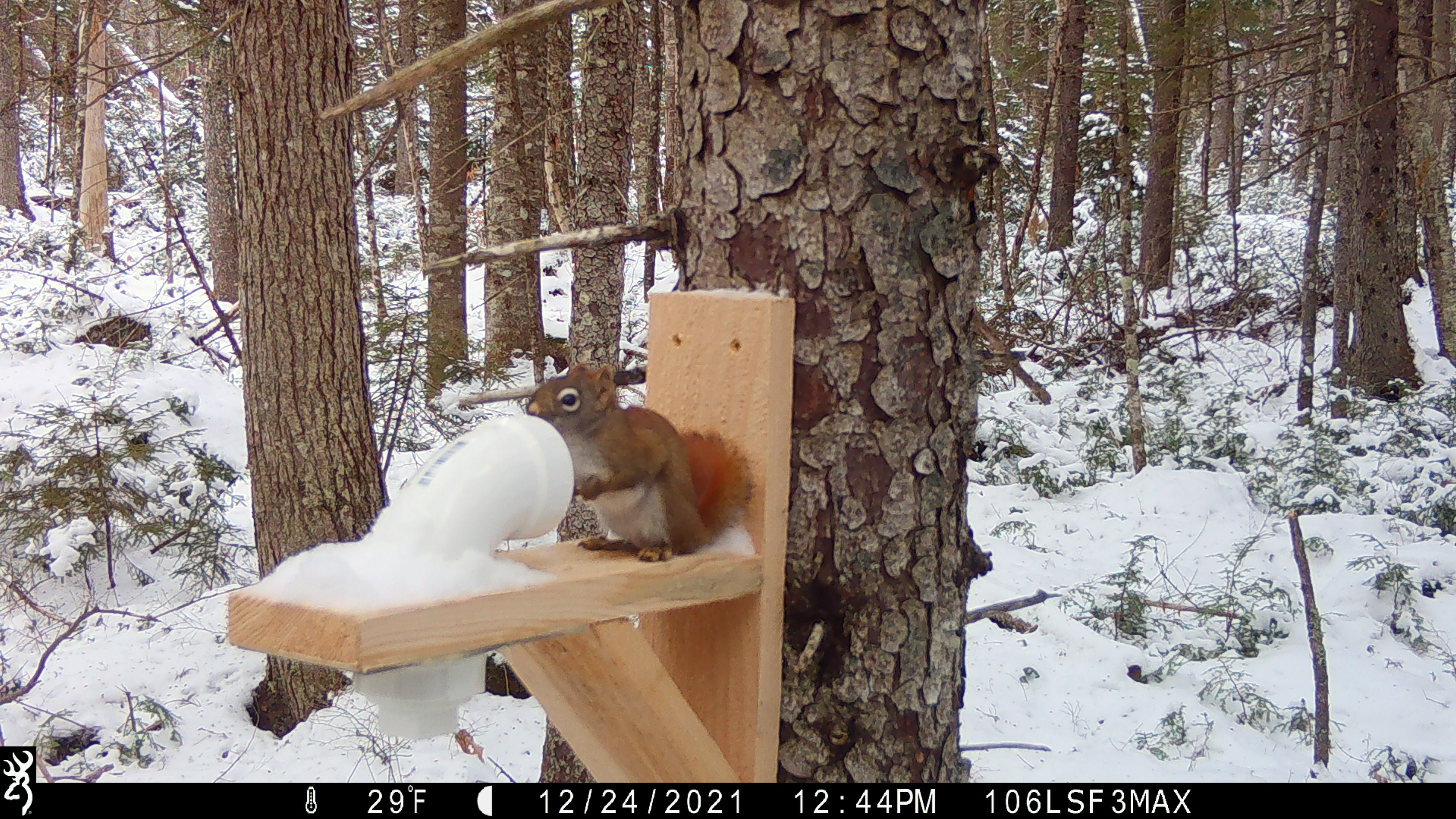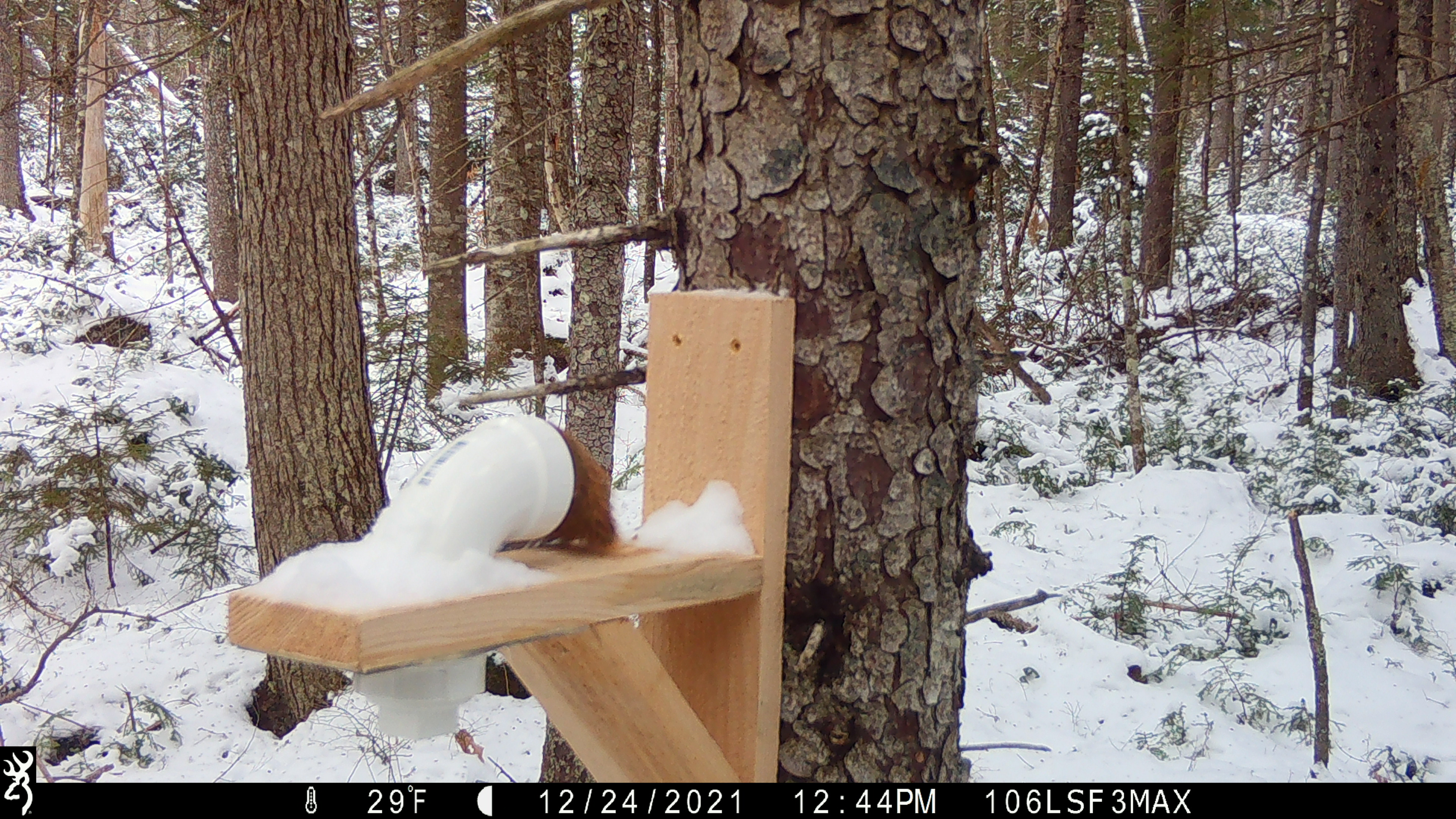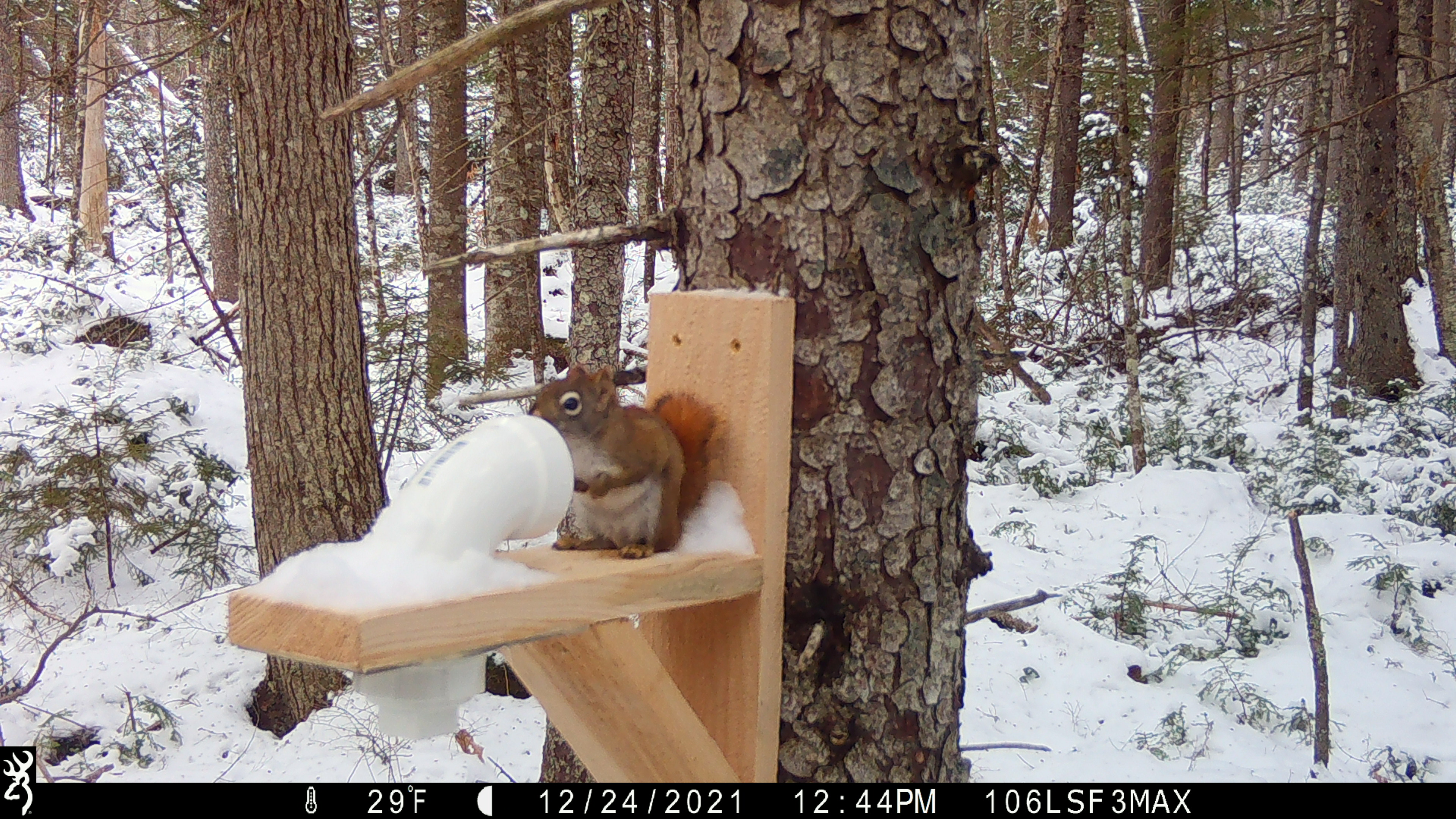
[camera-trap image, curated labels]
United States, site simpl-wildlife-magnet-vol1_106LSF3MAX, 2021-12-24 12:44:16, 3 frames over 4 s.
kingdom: Animalia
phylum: Chordata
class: Mammalia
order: Rodentia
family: Sciuridae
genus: Tamiasciurus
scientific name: Tamiasciurus hudsonicus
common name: red squirrel